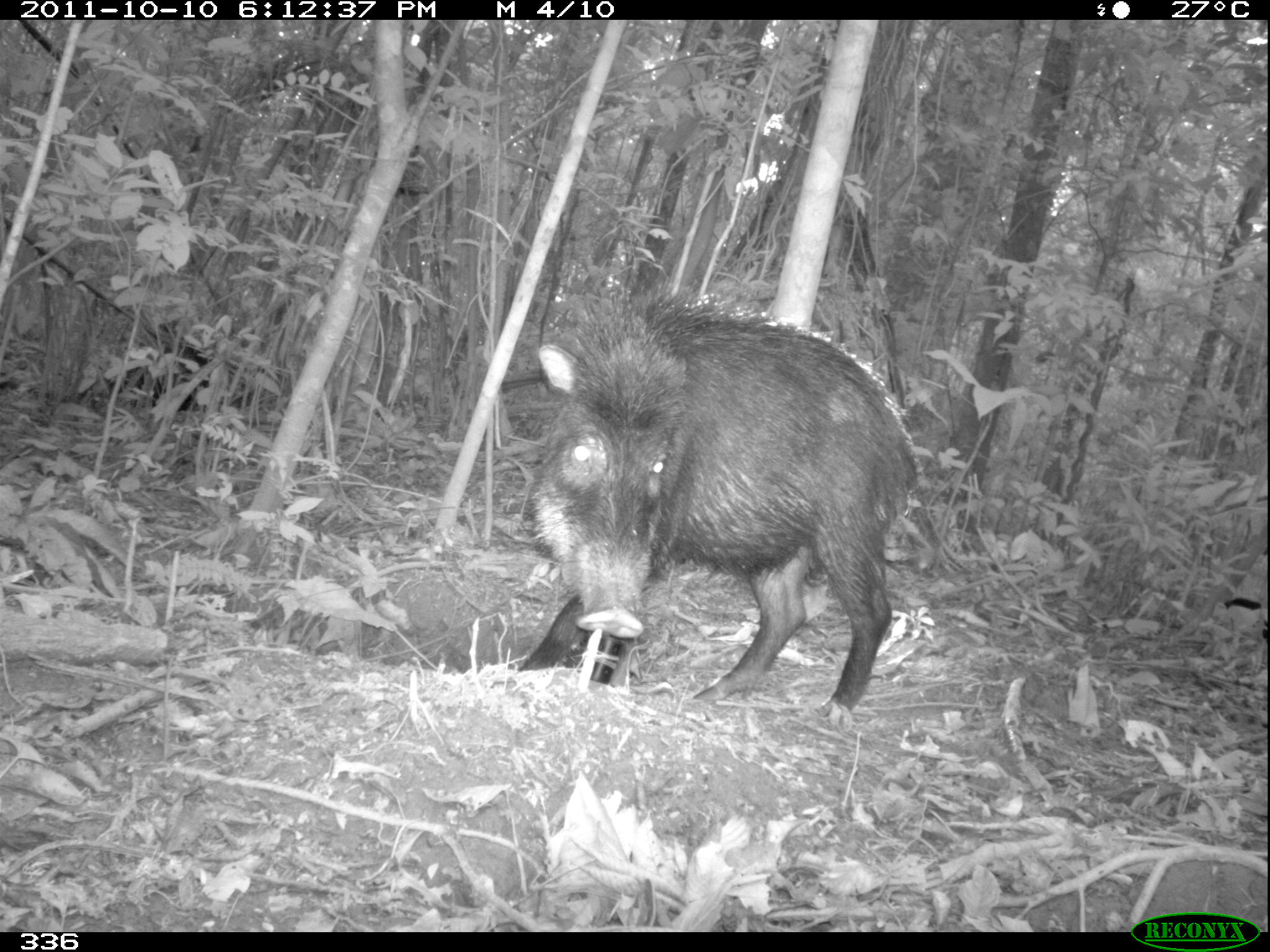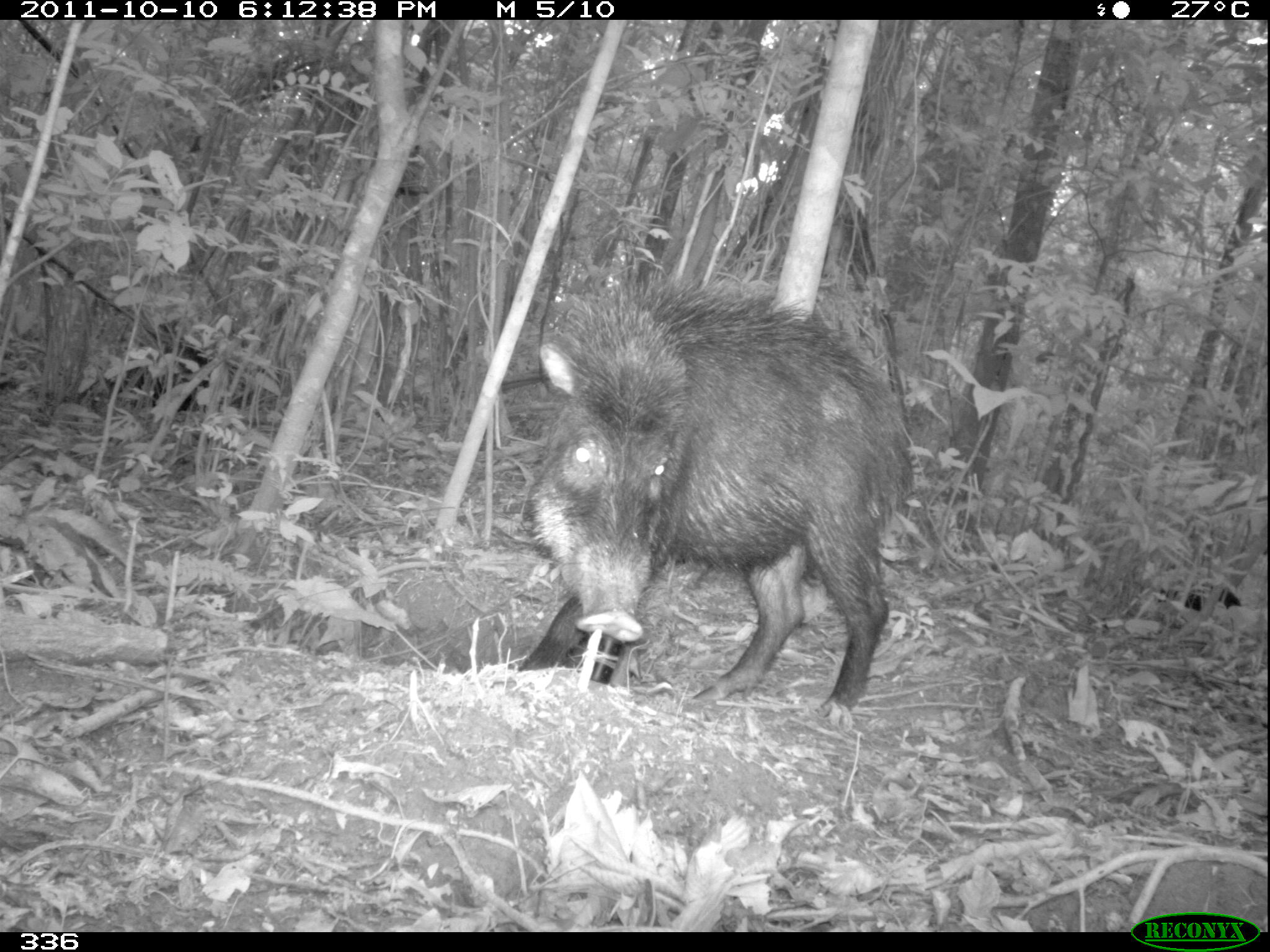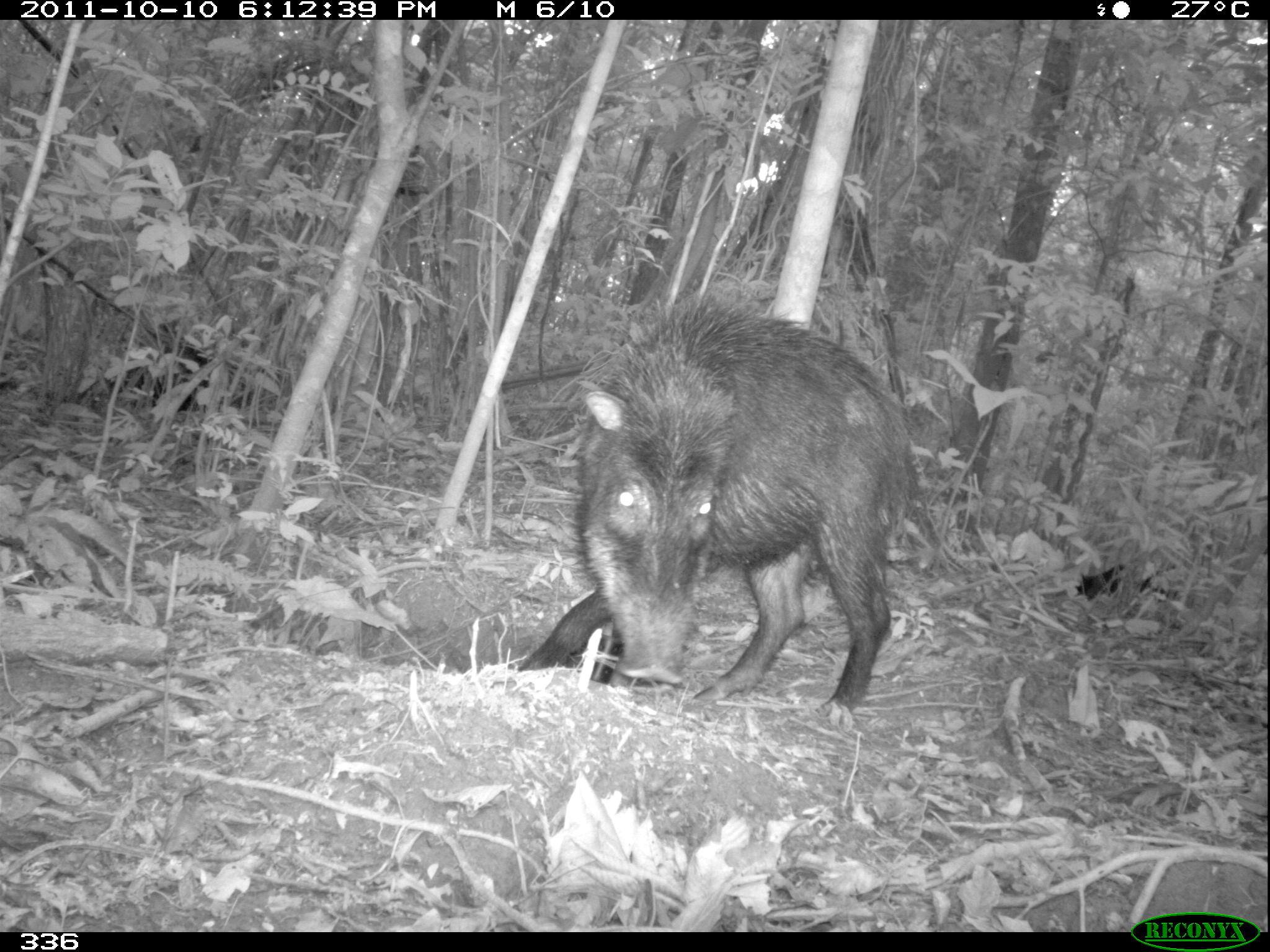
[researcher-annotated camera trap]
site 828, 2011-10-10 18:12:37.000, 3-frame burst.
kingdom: Animalia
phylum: Chordata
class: Mammalia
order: Artiodactyla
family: Tayassuidae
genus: Tayassu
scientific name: Tayassu pecari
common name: white-lipped peccary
Tayassu pecari (white-lipped peccary).